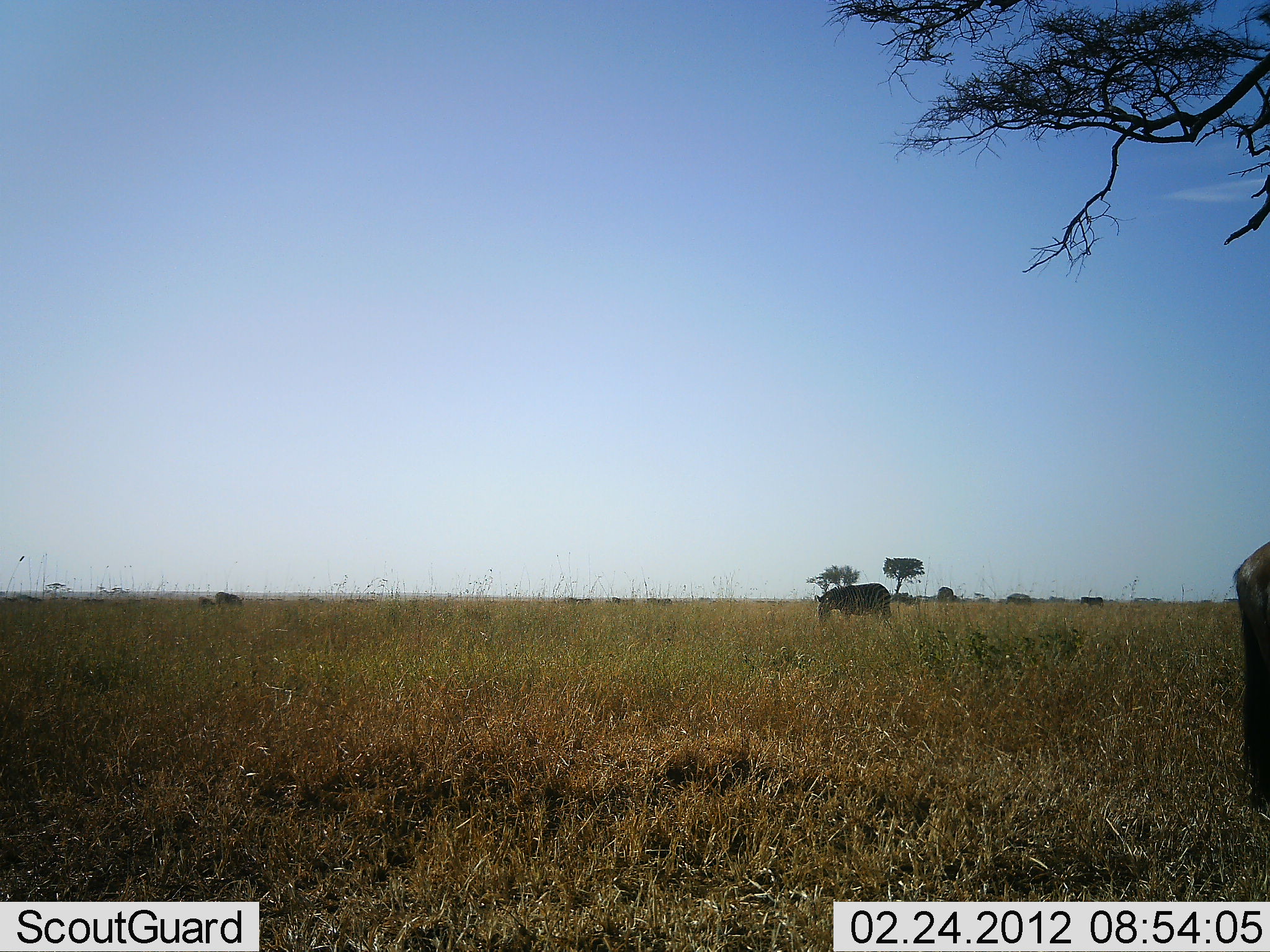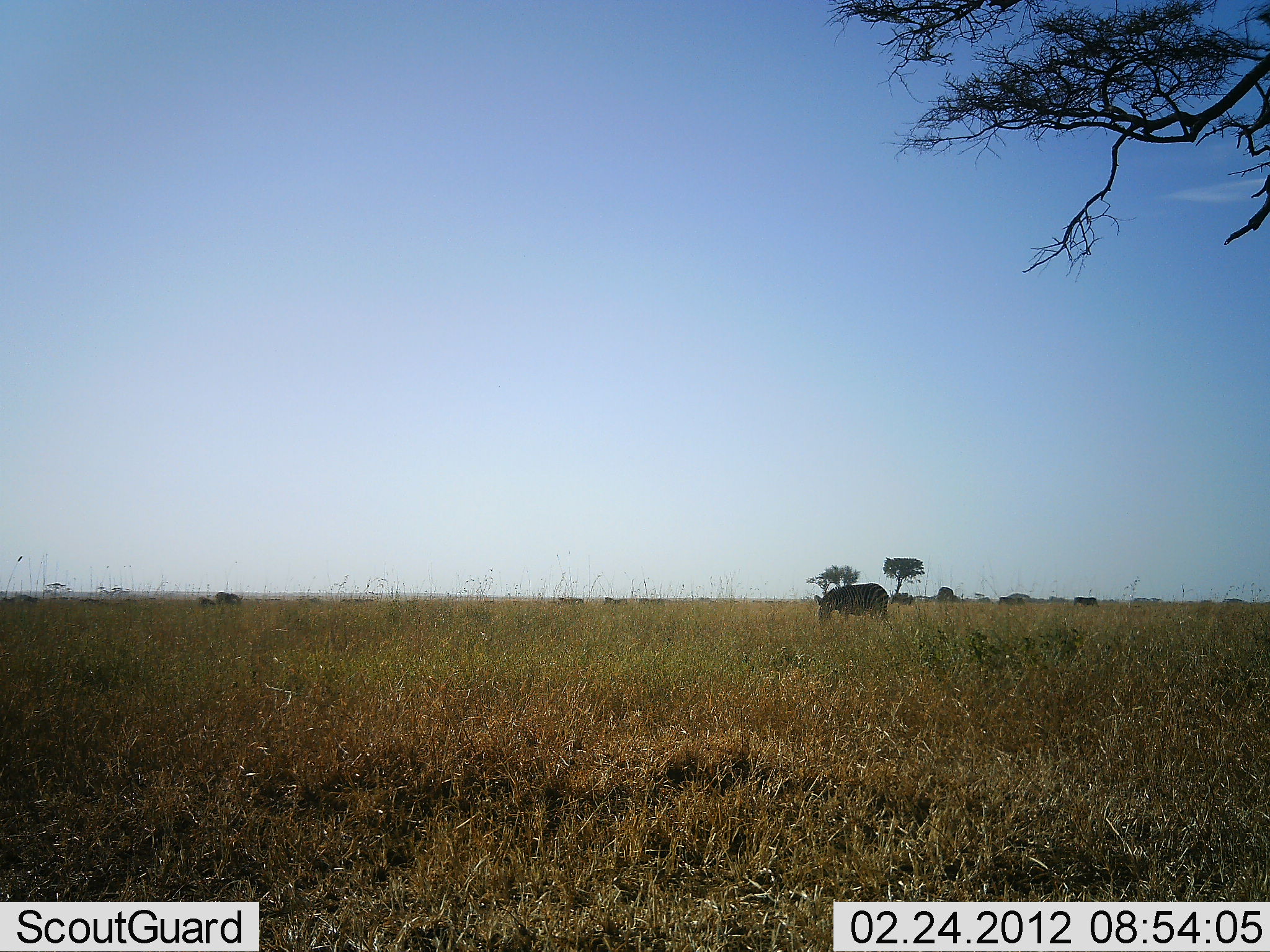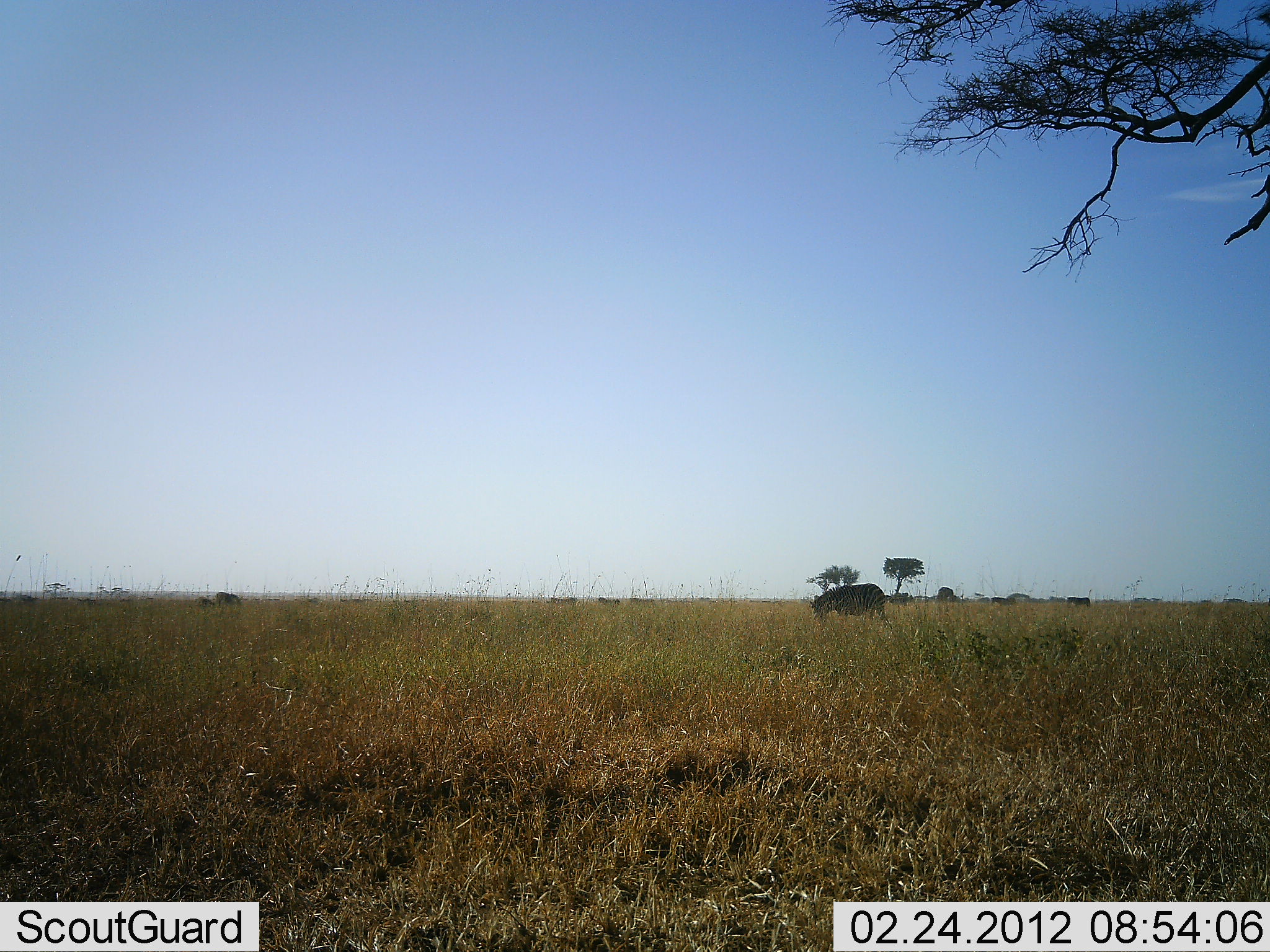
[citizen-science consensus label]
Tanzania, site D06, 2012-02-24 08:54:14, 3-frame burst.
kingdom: Animalia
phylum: Chordata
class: Mammalia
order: Perissodactyla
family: Equidae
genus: Equus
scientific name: Equus quagga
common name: plains zebra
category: zebra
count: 6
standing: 6%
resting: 0%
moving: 33%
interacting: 0%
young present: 6%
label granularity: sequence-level